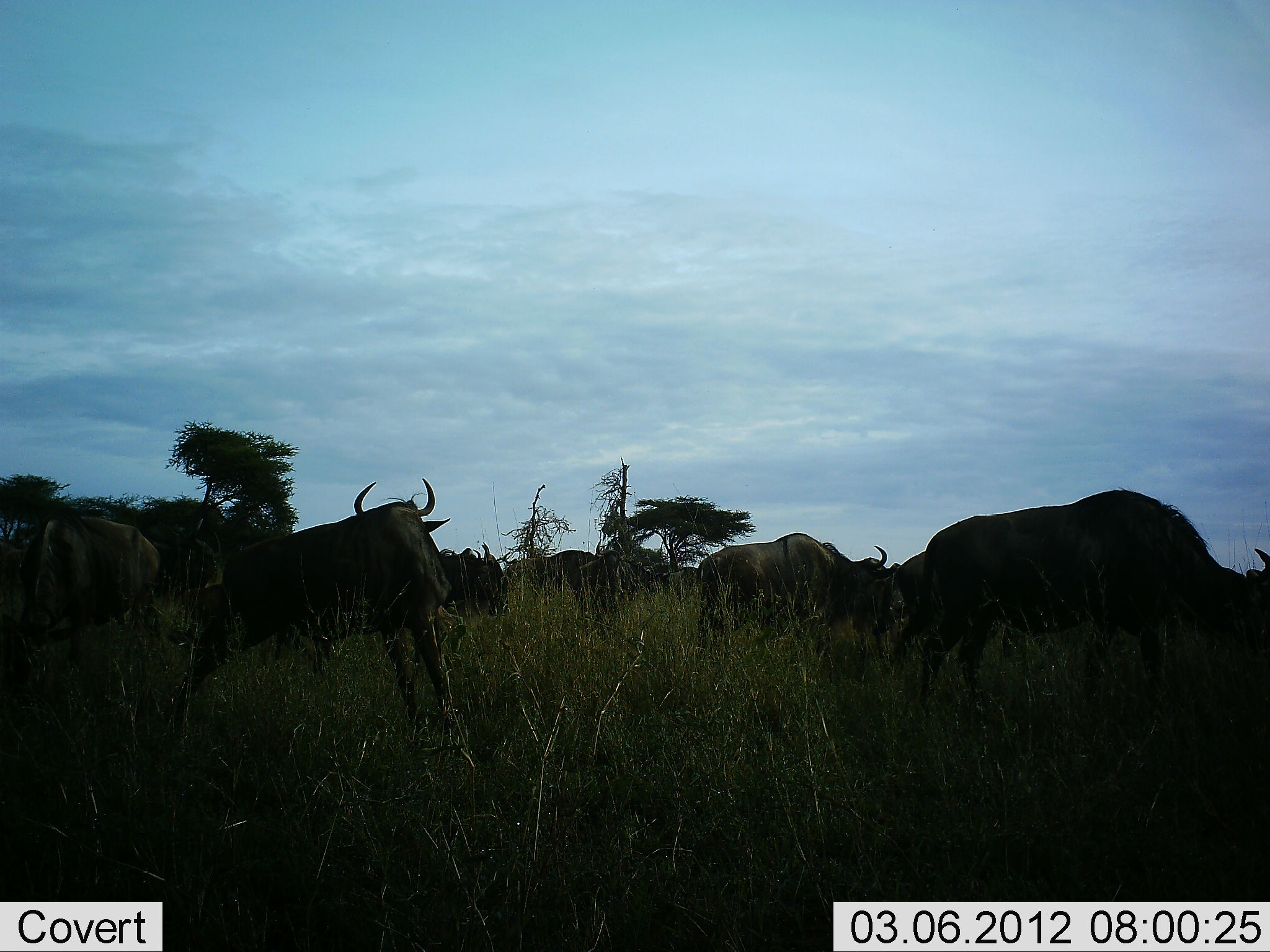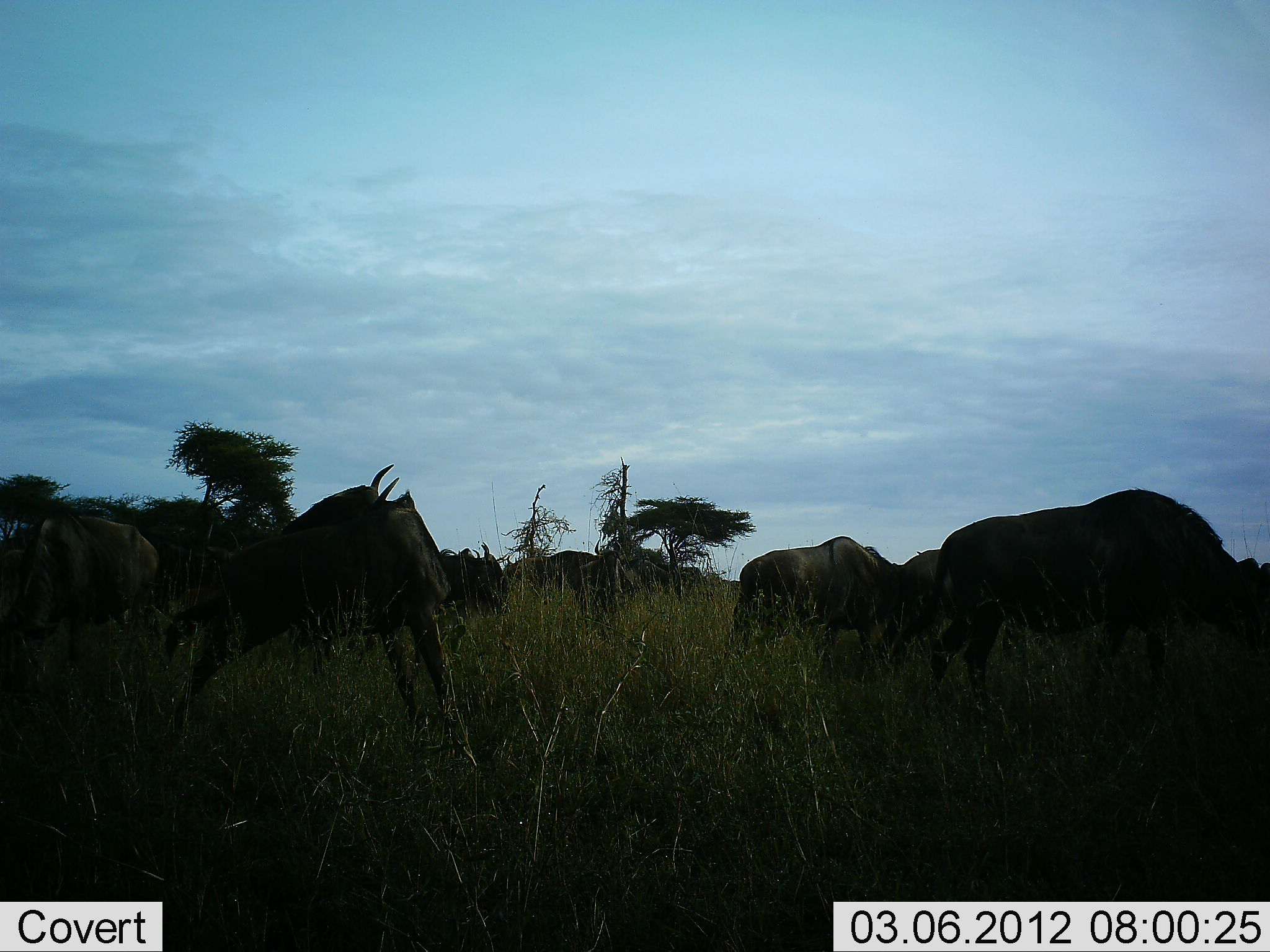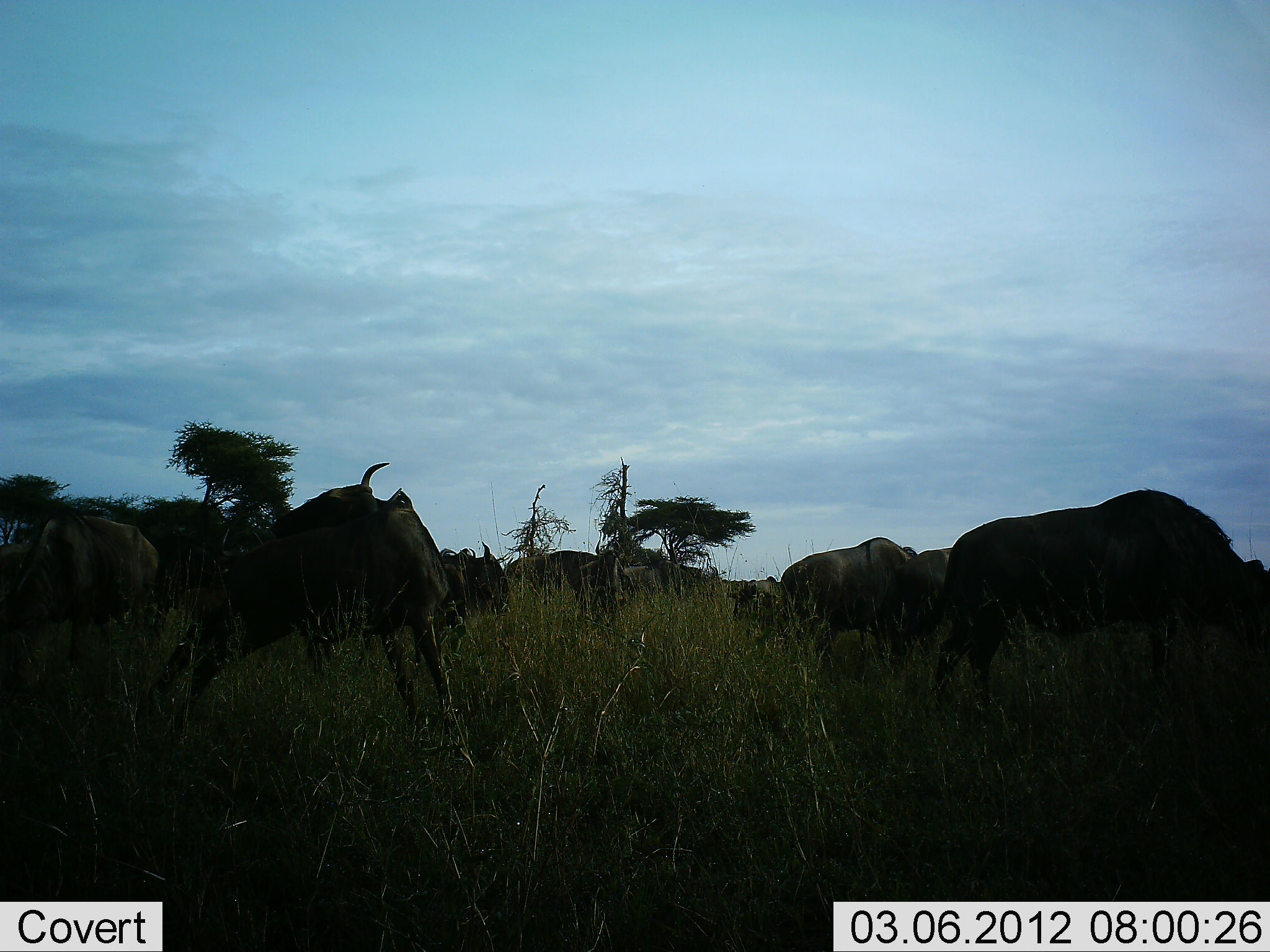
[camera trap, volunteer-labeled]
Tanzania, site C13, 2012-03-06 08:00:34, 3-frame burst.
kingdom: Animalia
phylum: Chordata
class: Mammalia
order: Artiodactyla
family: Bovidae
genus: Connochaetes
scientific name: Connochaetes taurinus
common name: blue wildebeest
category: wildebeest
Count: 11-50.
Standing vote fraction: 62%.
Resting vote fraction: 8%.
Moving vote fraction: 46%.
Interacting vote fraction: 0%.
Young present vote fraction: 8%.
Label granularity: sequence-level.